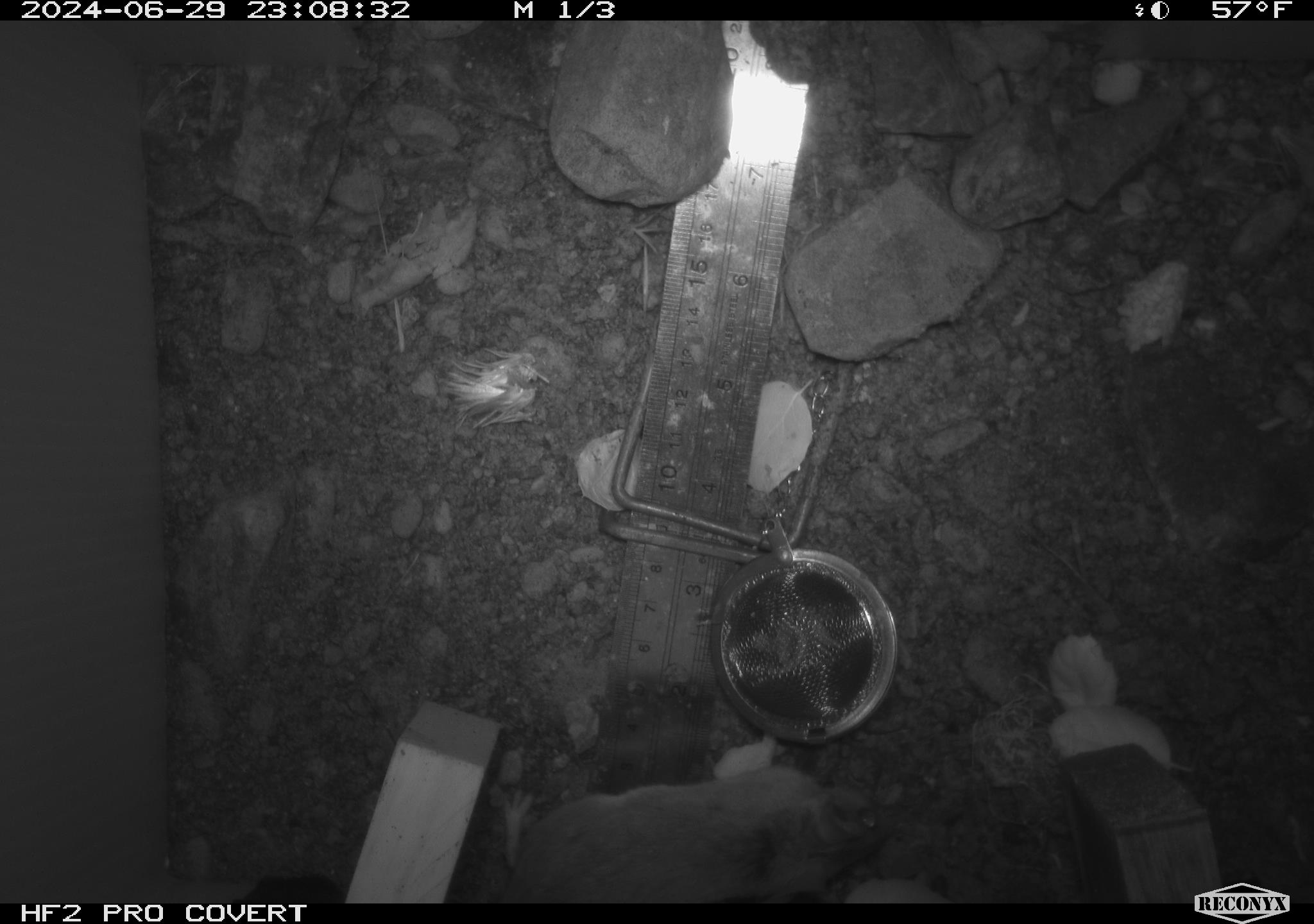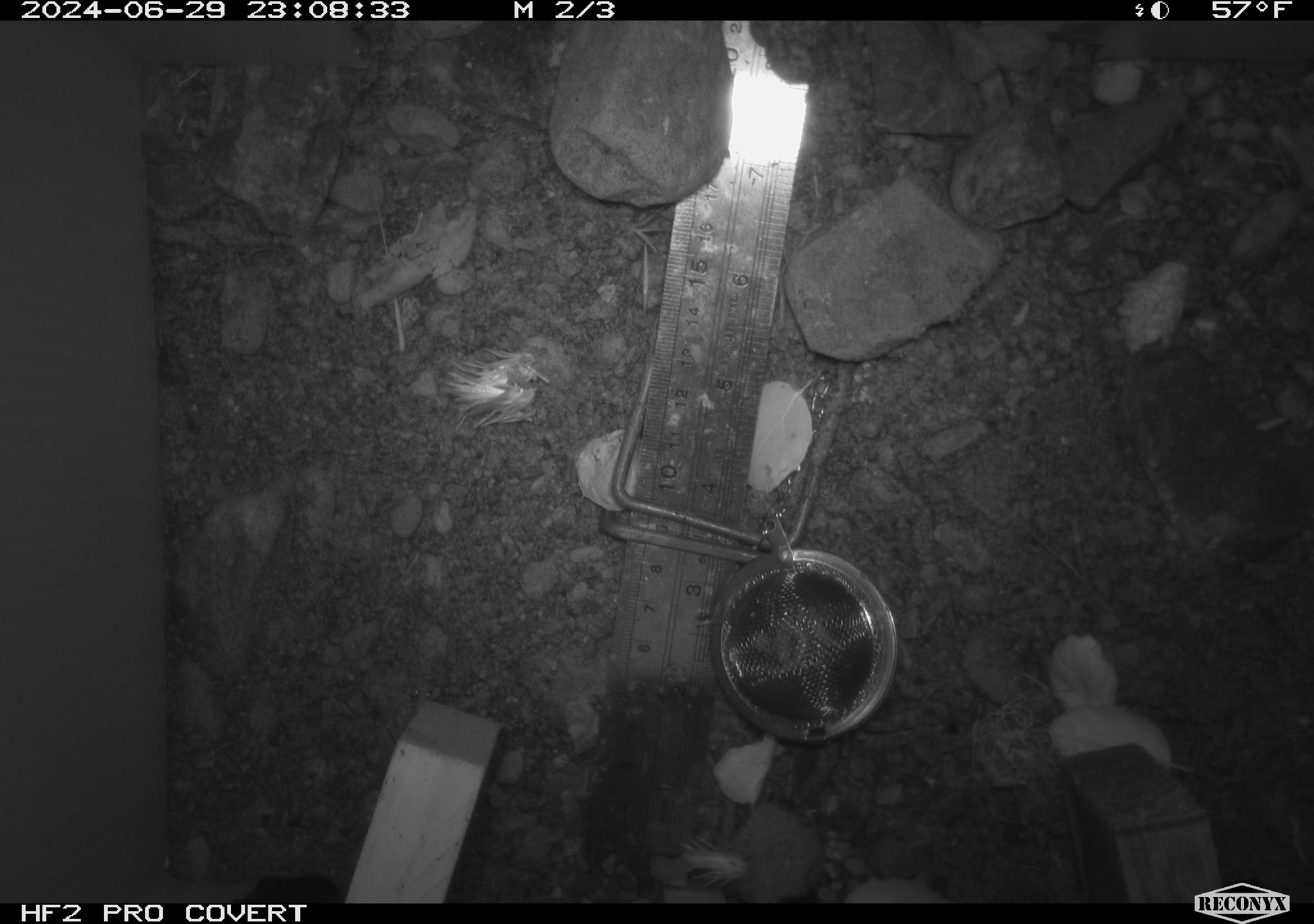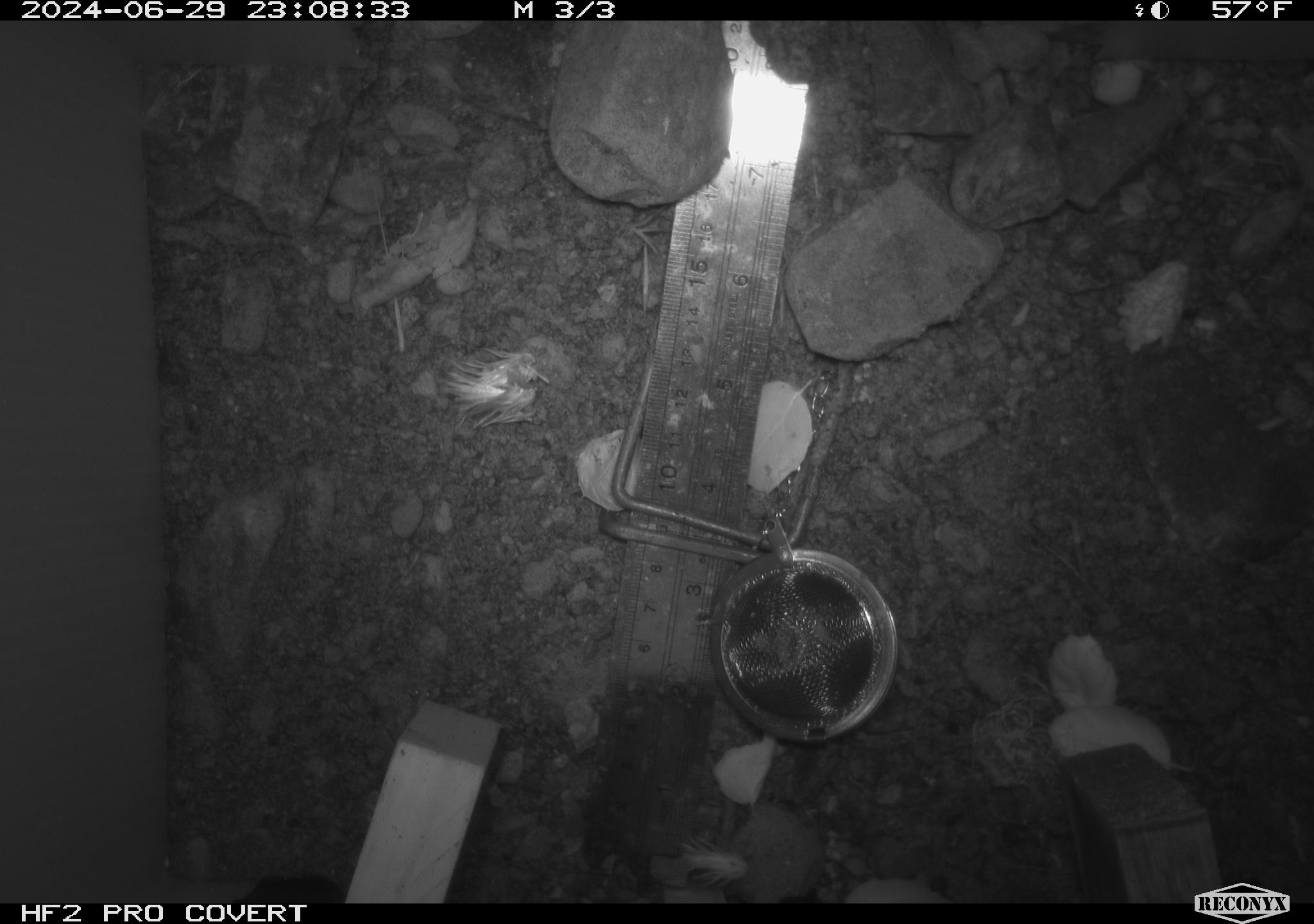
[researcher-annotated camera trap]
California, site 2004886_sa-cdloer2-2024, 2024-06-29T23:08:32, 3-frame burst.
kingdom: Animalia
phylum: Chordata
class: Mammalia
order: Rodentia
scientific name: Rodentia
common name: mouse species